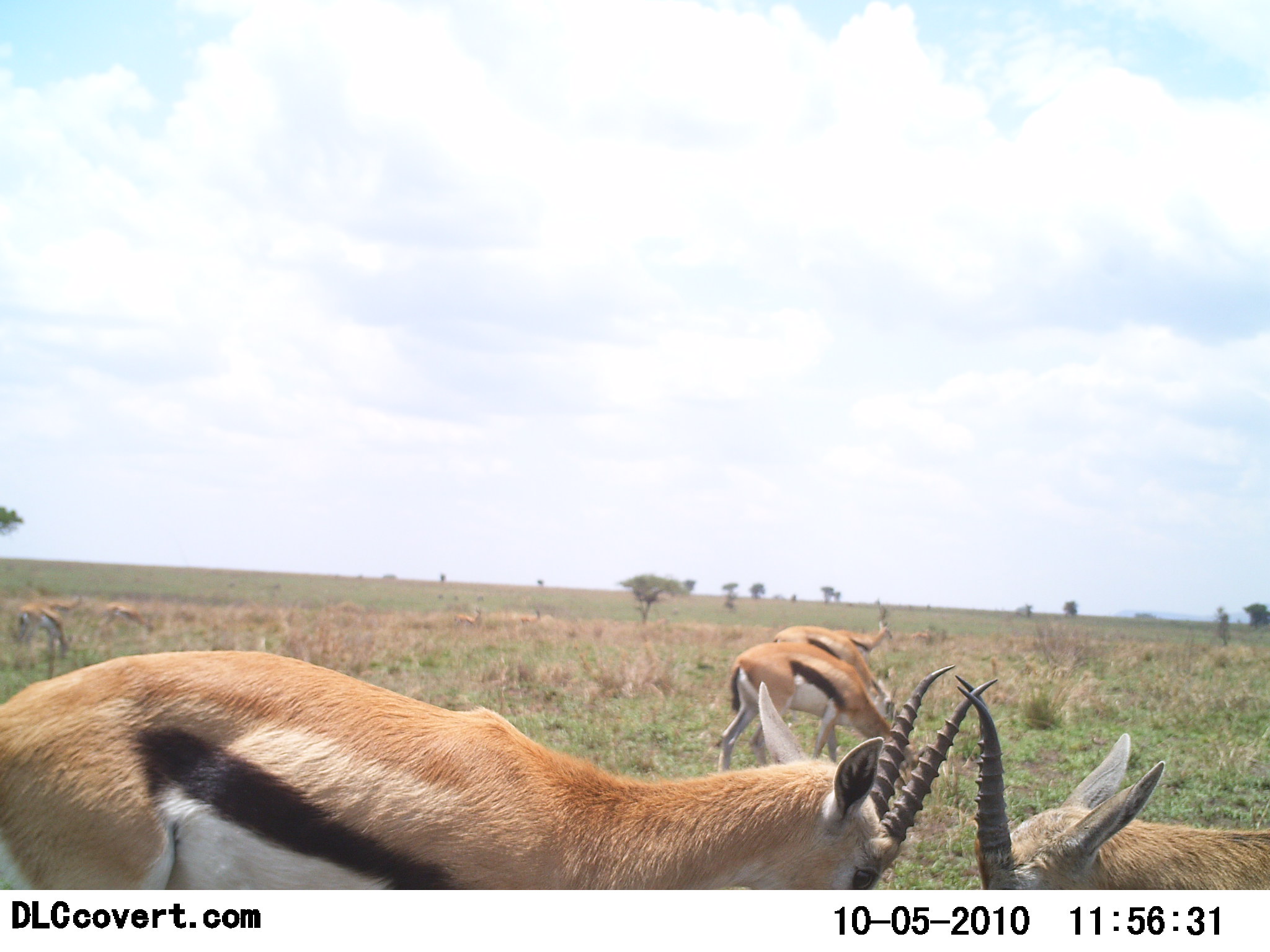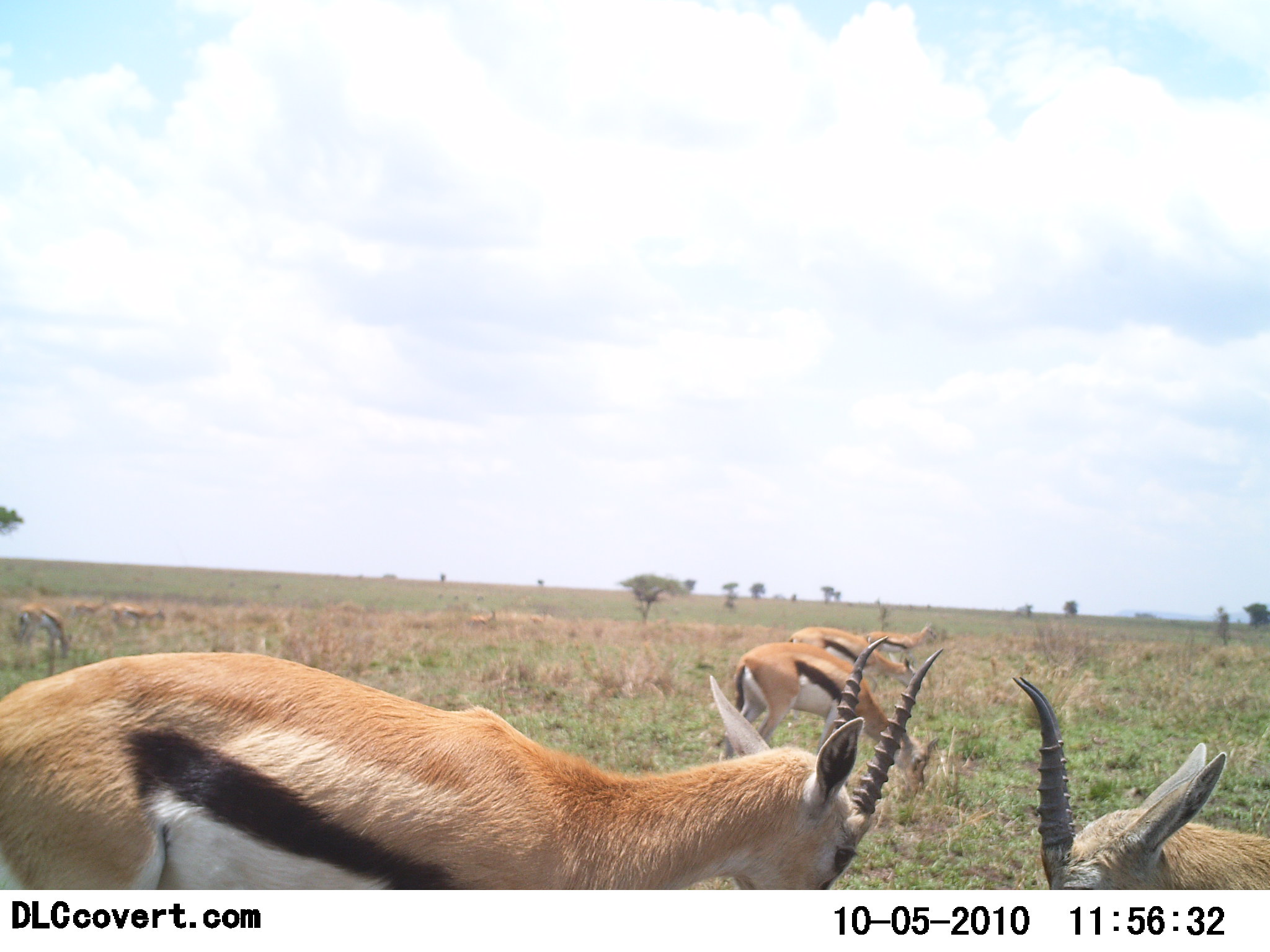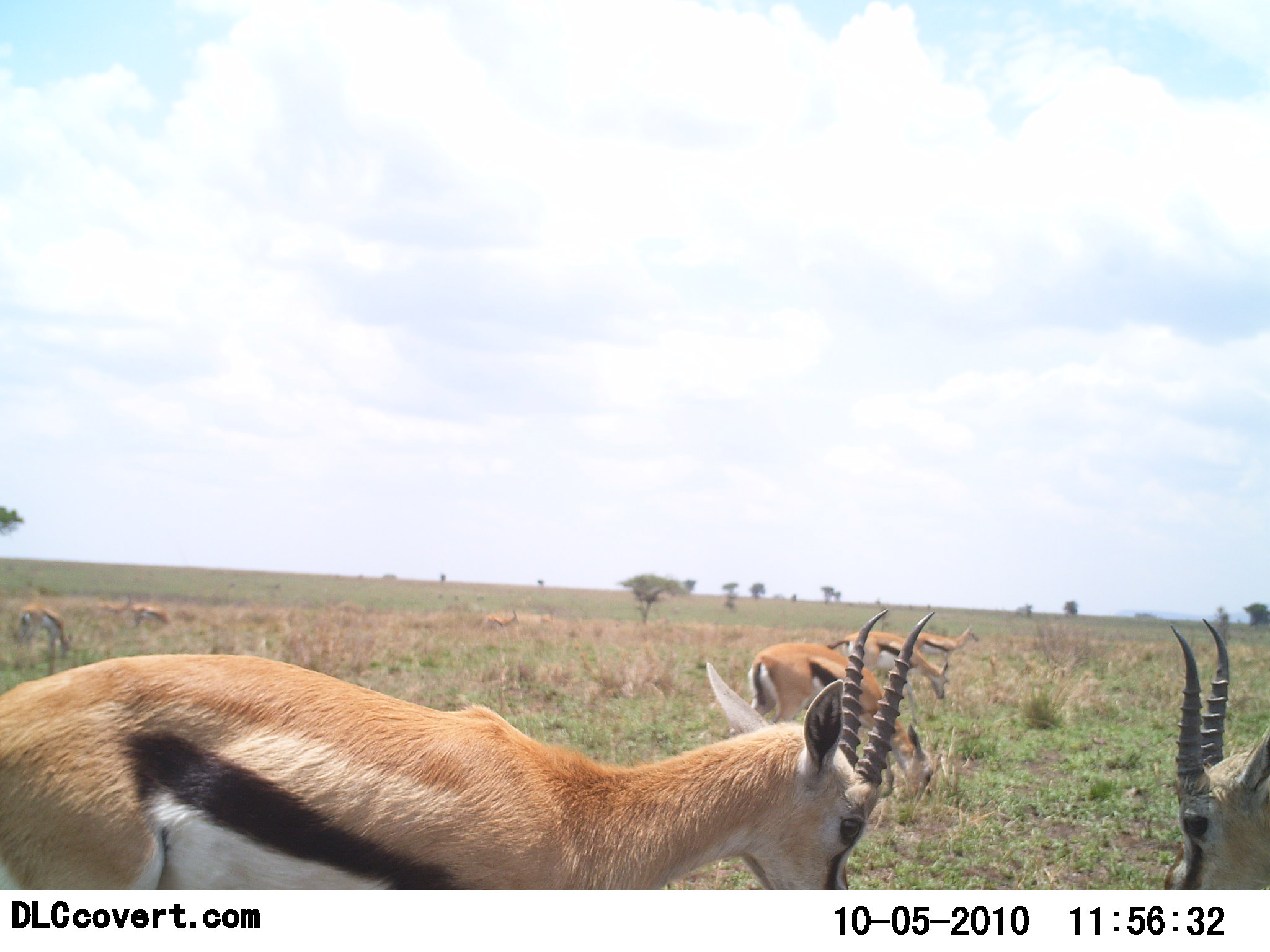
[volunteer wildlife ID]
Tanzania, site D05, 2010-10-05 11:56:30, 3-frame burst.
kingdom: Animalia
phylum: Chordata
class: Mammalia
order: Artiodactyla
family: Bovidae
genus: Eudorcas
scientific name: Eudorcas thomsonii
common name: thomson's gazelle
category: gazellethomsons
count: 5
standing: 45%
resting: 0%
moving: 36%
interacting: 27%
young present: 9%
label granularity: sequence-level